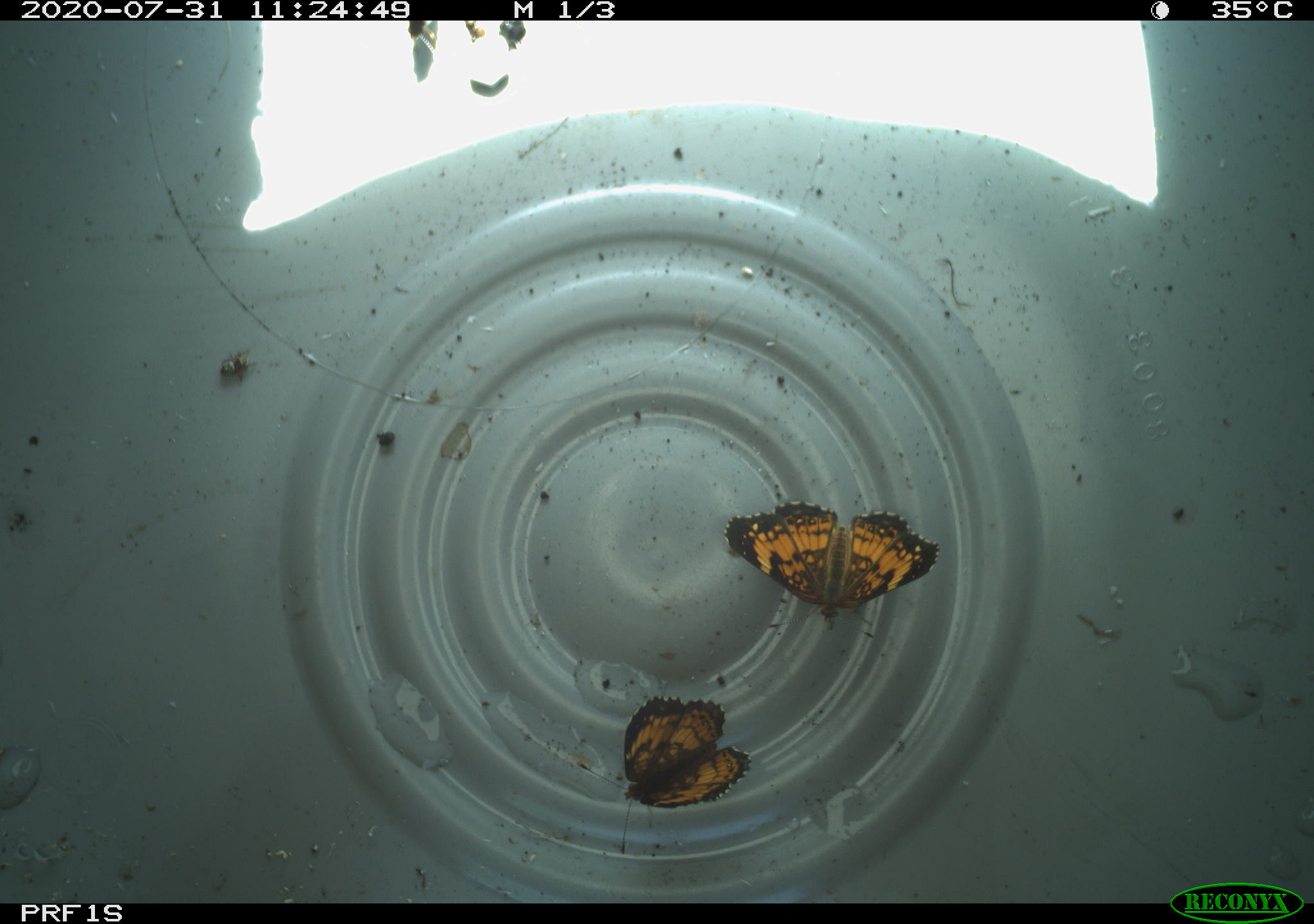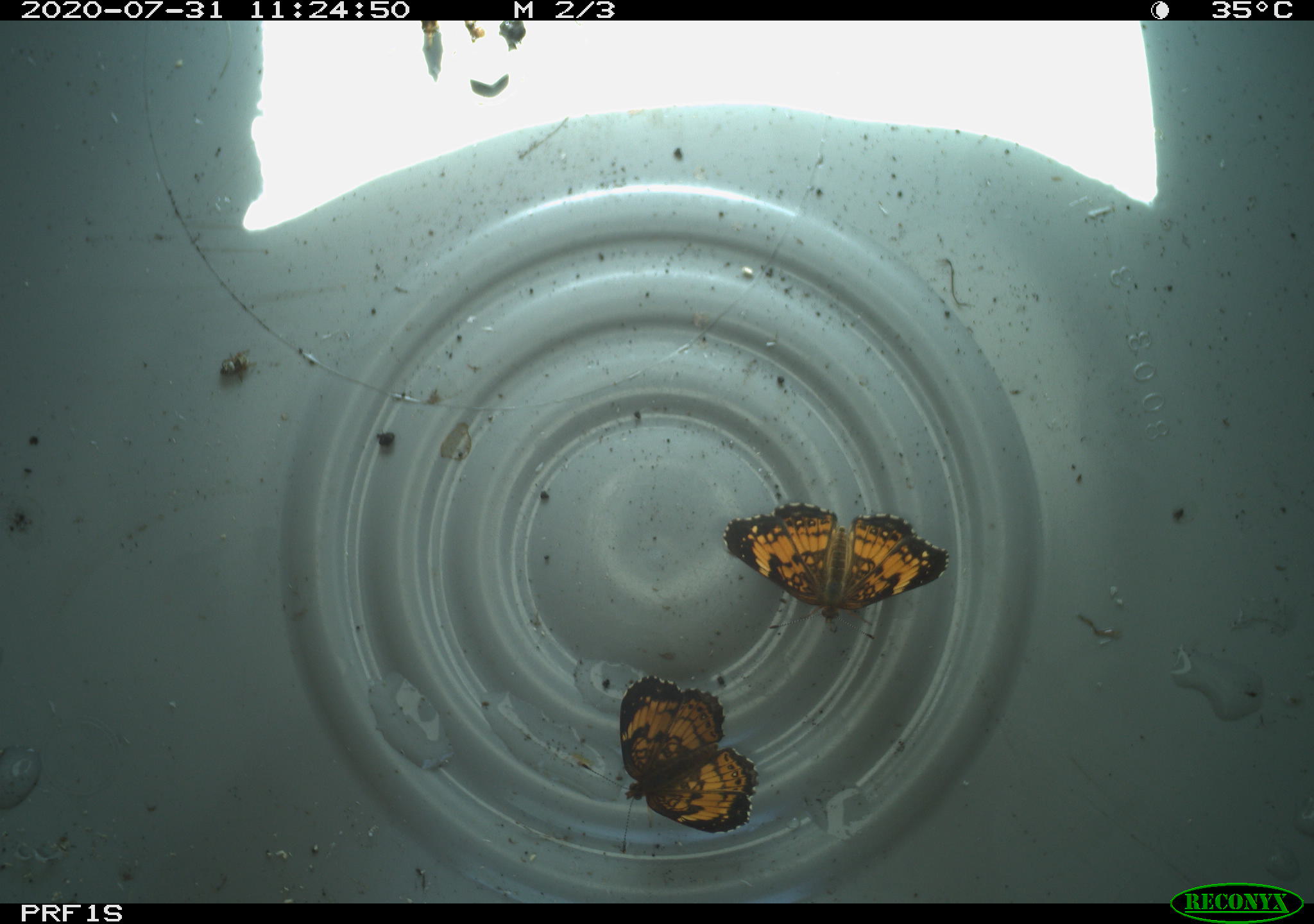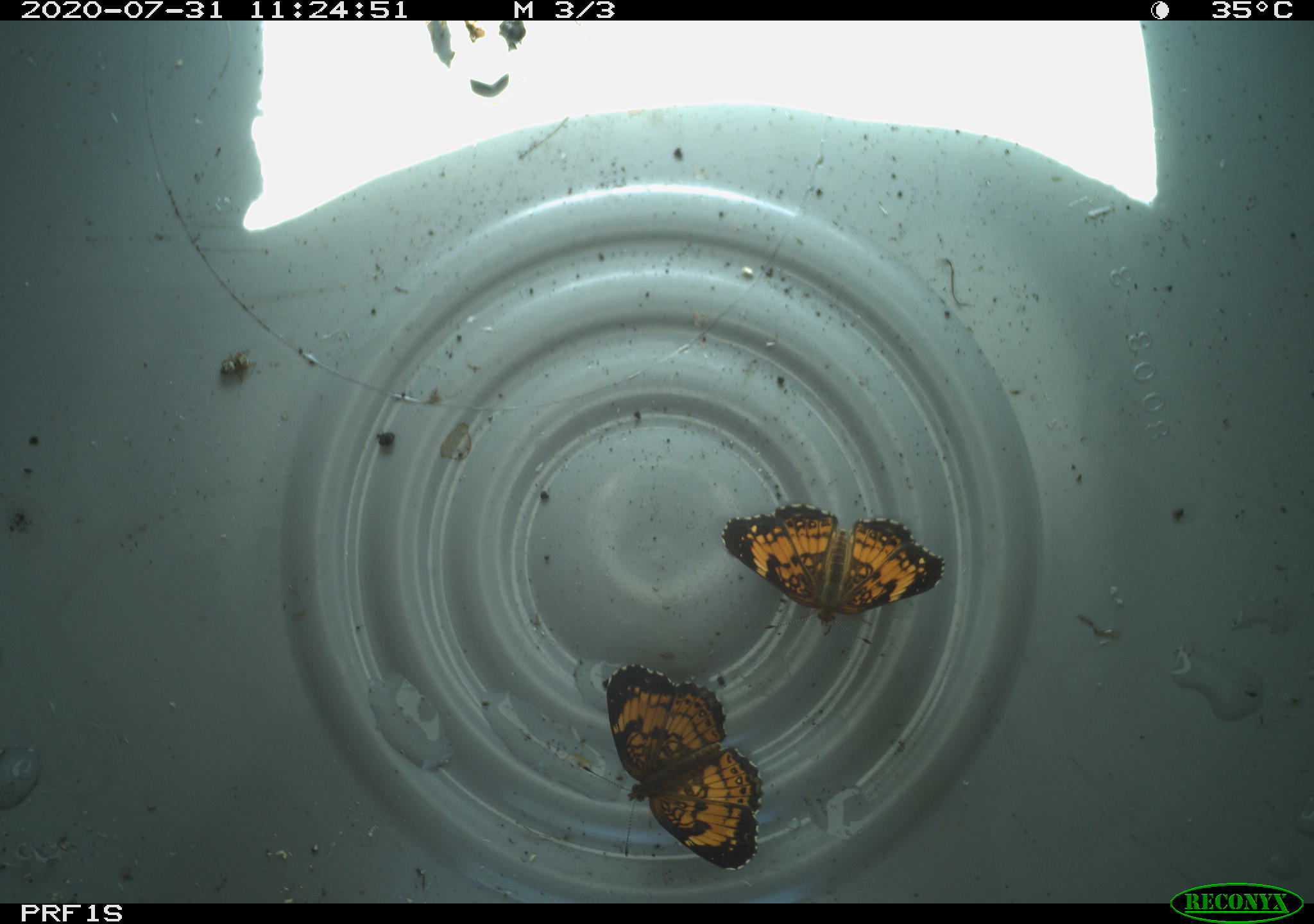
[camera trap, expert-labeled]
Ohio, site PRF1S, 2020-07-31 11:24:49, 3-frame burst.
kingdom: Animalia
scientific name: Animalia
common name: animal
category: invertebrate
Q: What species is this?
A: Invertebrate (animal) (Animalia).